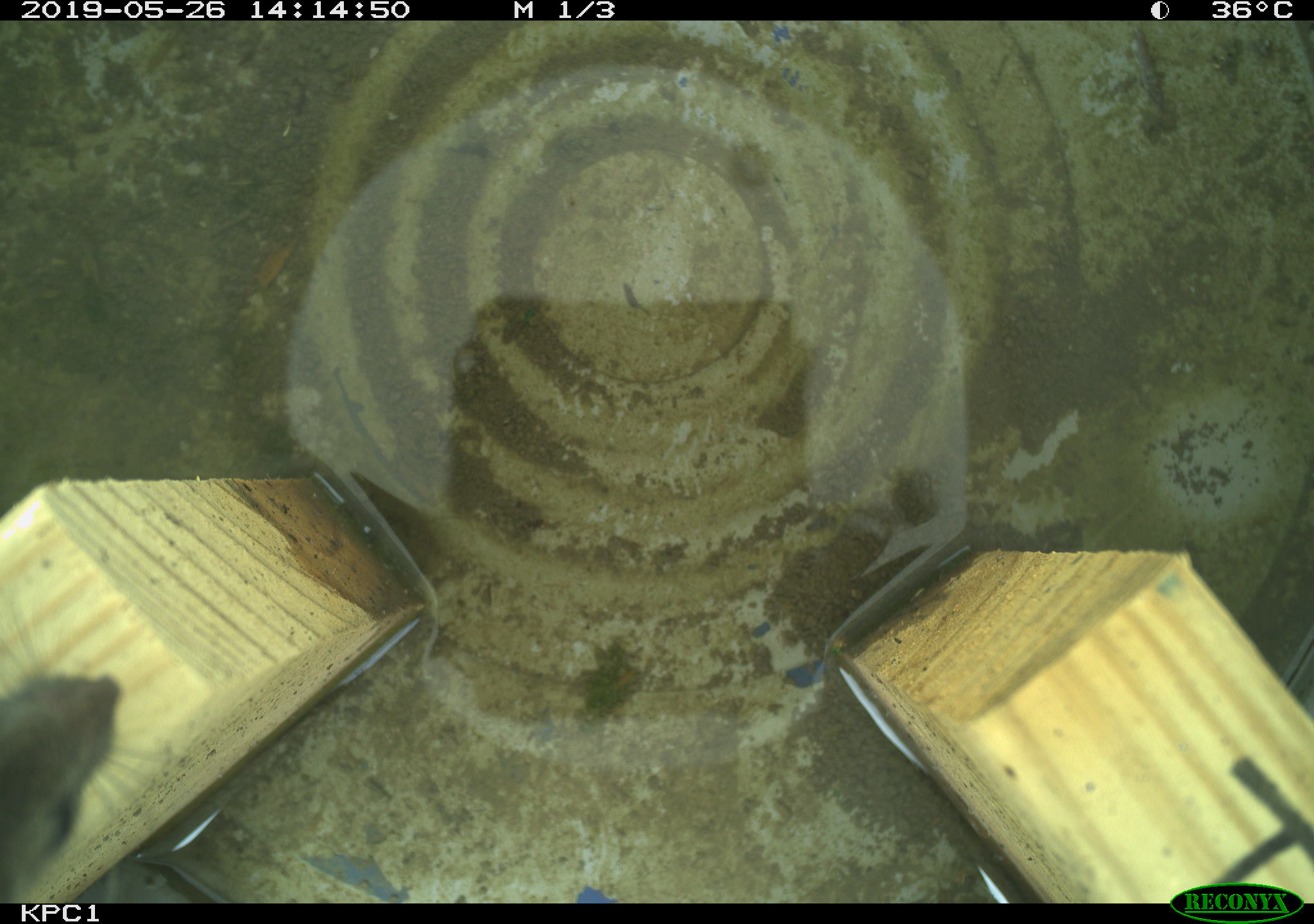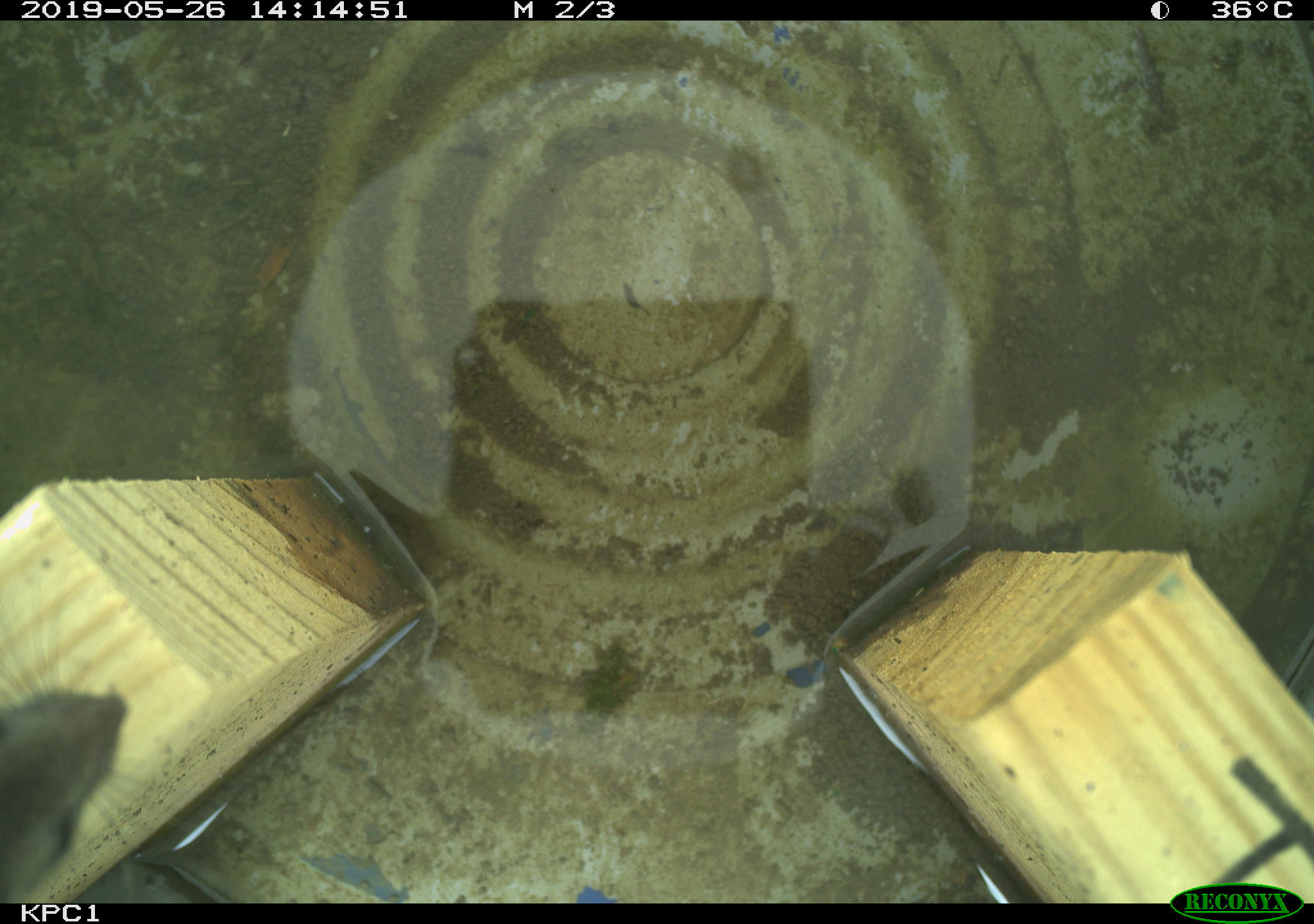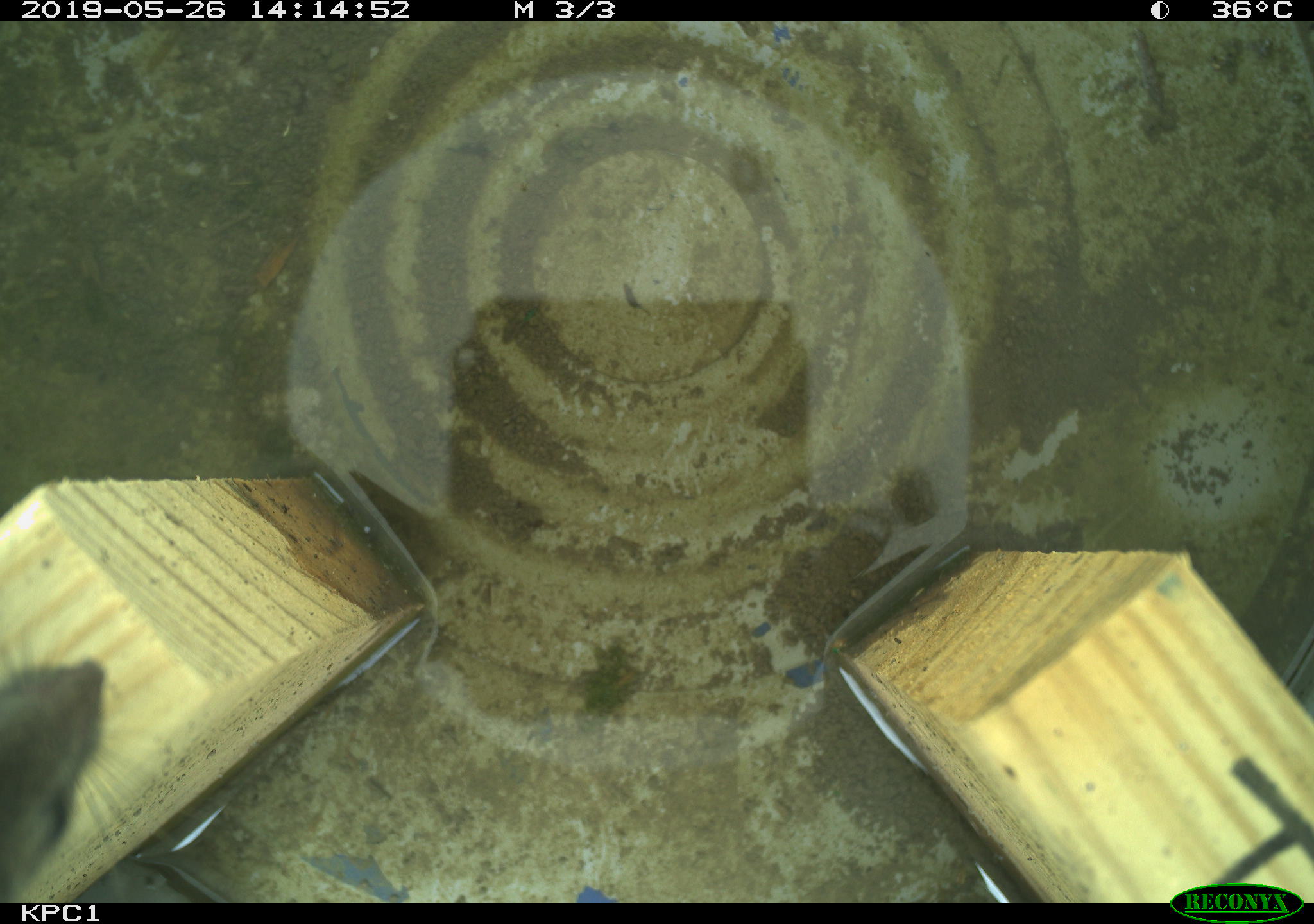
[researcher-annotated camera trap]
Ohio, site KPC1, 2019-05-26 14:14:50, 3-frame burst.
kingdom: Animalia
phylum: Chordata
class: Mammalia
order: Rodentia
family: Cricetidae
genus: Peromyscus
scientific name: Peromyscus leucopus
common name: white-footed mouse